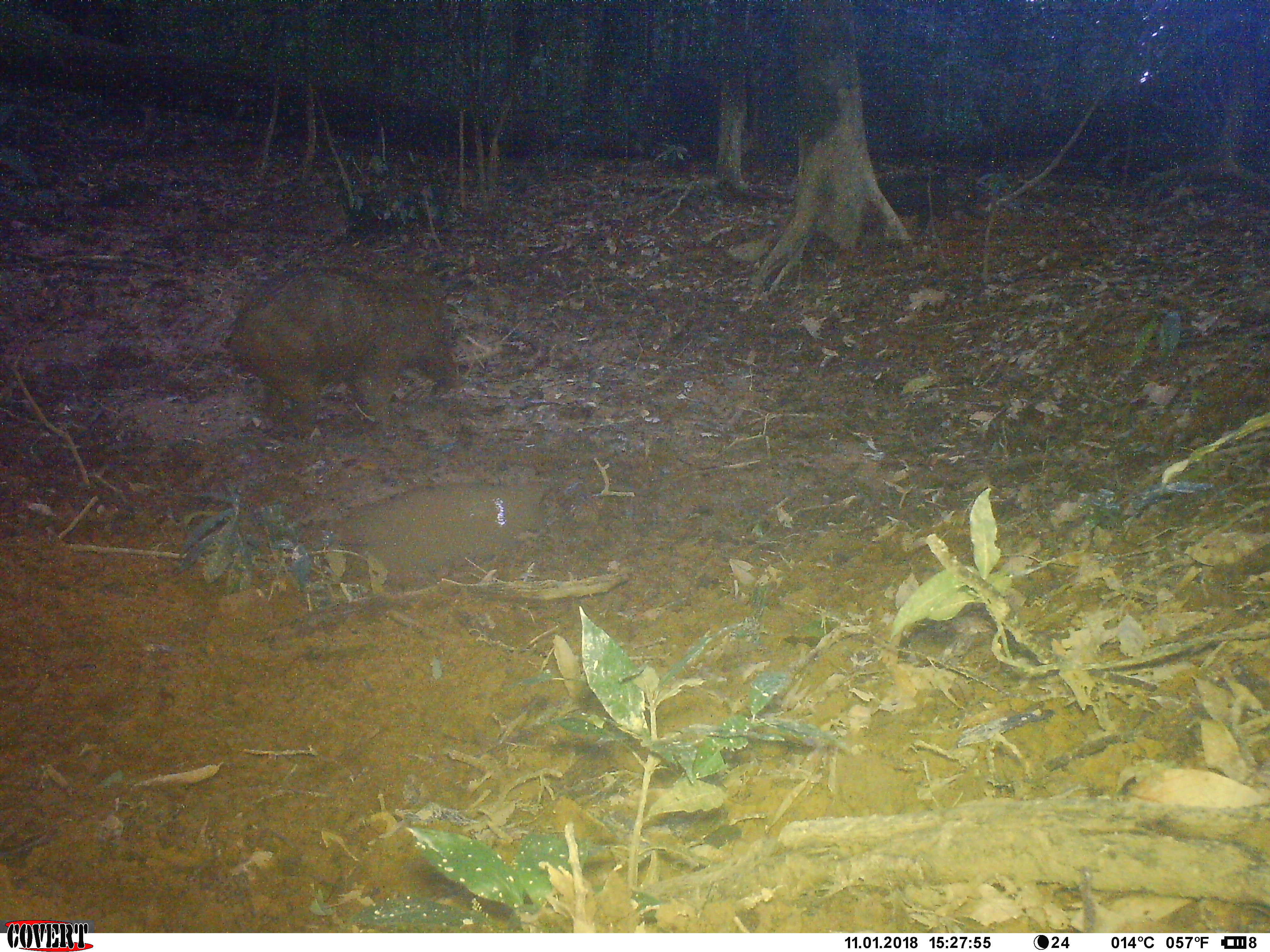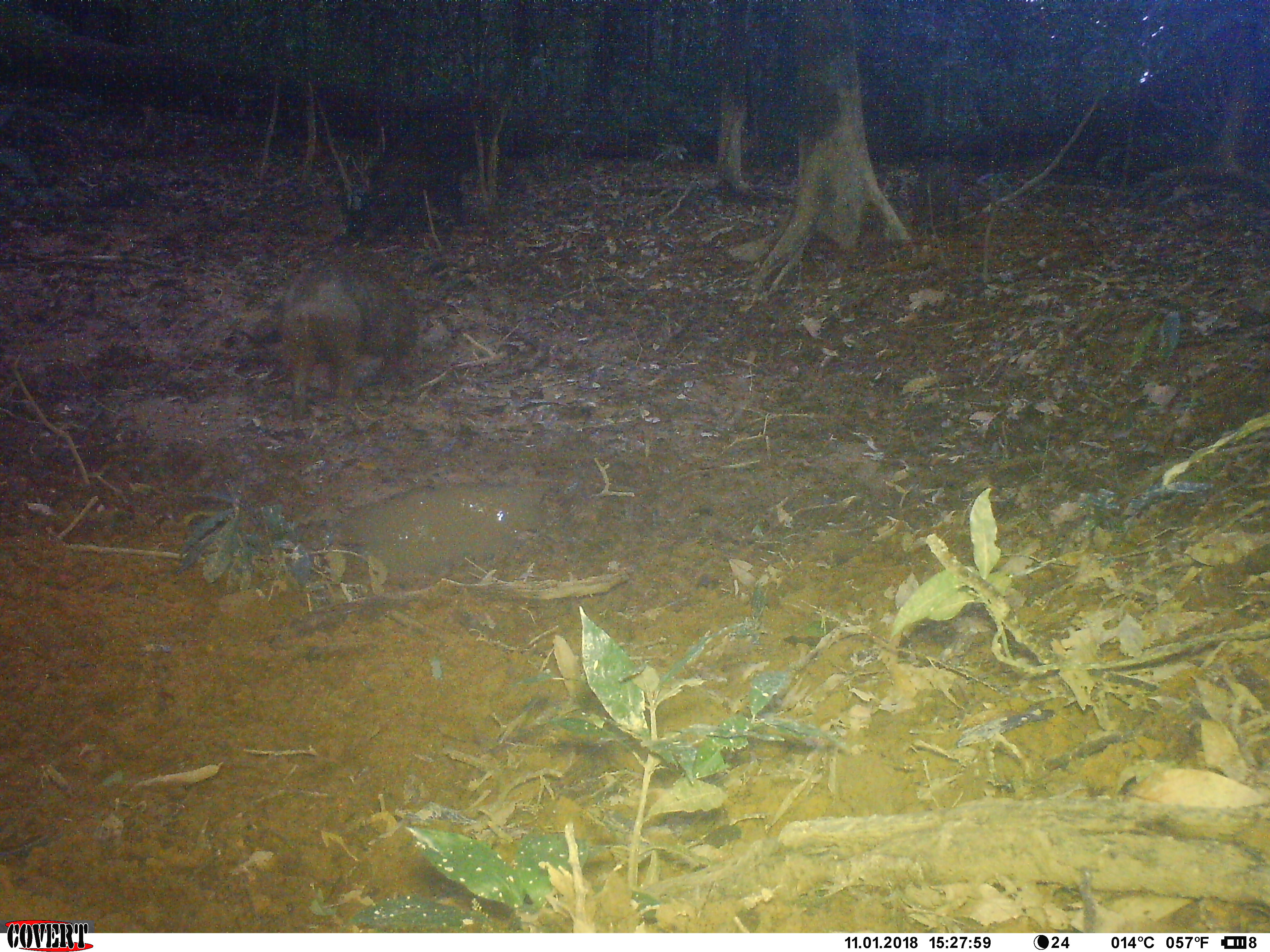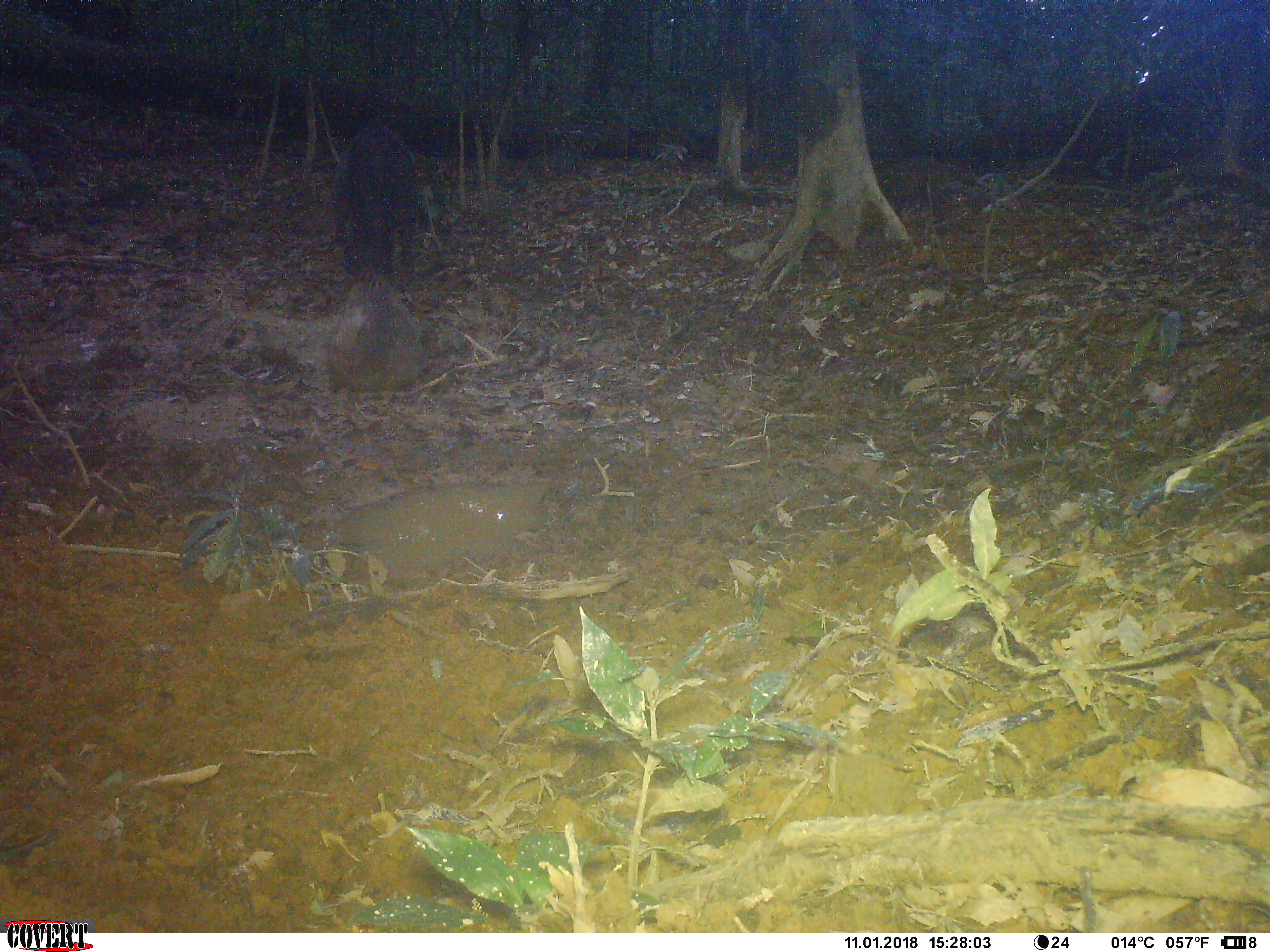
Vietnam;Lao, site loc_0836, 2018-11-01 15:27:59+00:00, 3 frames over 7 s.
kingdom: Animalia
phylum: Chordata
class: Mammalia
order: Artiodactyla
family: Suidae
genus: Sus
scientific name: Sus scrofa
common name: eurasian wild pig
Eurasian wild pig (Sus scrofa). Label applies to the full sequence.